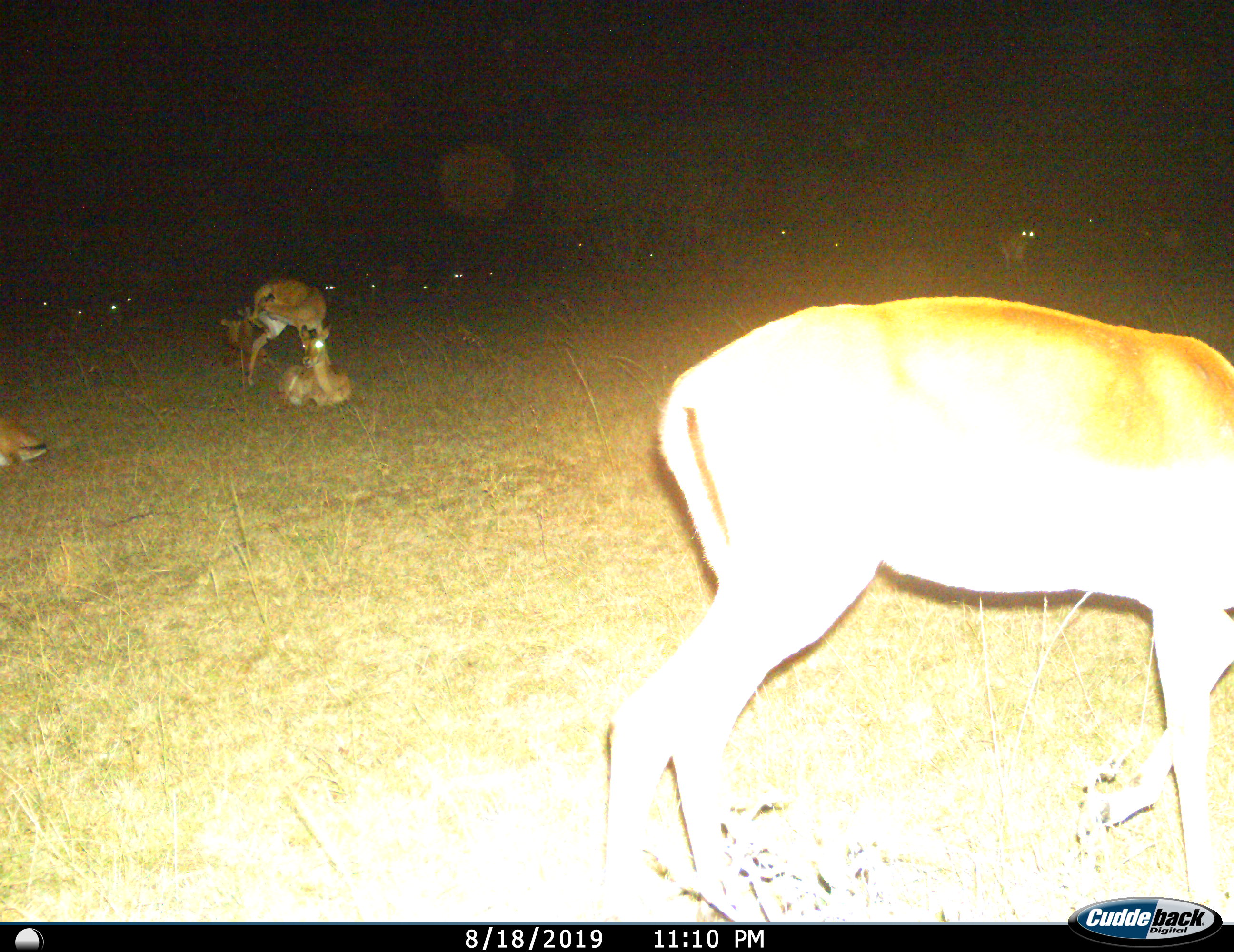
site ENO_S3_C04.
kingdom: Animalia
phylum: Chordata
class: Mammalia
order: Artiodactyla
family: Bovidae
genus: Aepyceros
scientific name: Aepyceros melampus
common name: impala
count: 11-50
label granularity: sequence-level